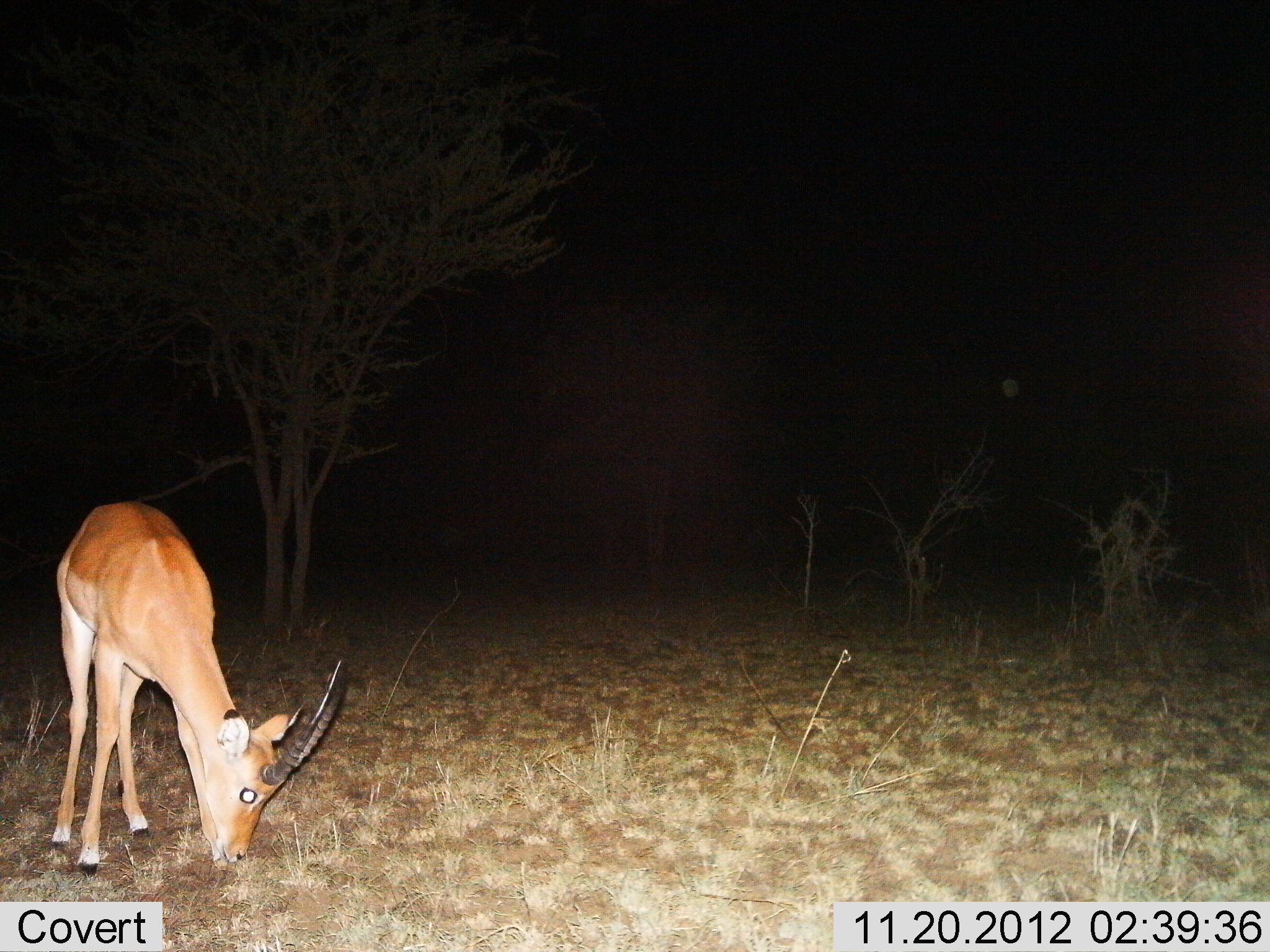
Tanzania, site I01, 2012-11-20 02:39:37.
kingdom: Animalia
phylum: Chordata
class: Mammalia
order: Artiodactyla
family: Bovidae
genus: Nanger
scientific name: Nanger granti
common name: grant's gazelle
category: gazellegrants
Gazellegrants (grant's gazelle) (Nanger granti), count 1. Behavior (volunteer vote fractions): standing 20%, resting 0%, moving 0%, interacting 0%. Young present (vote fraction): 0%. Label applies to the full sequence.